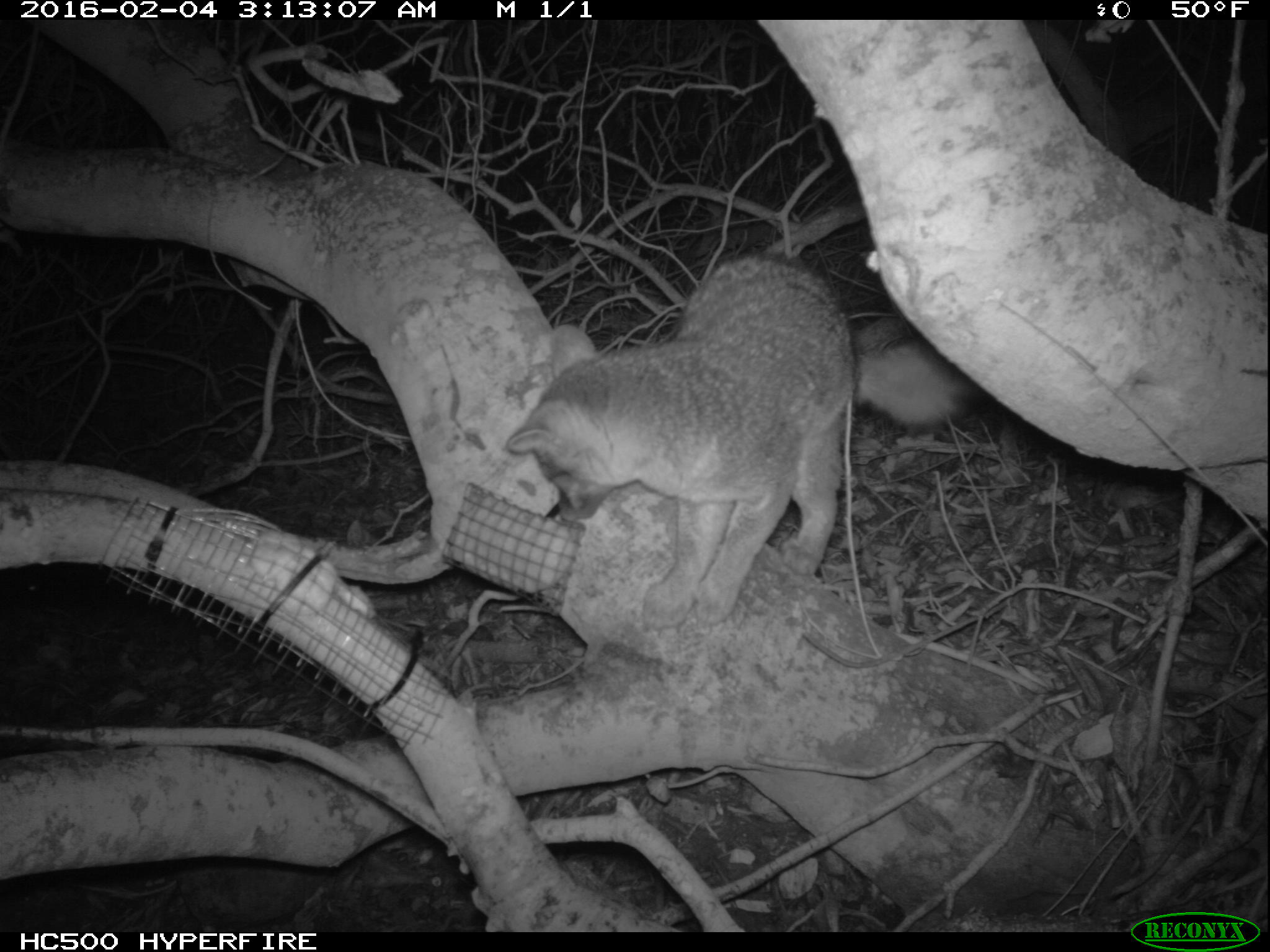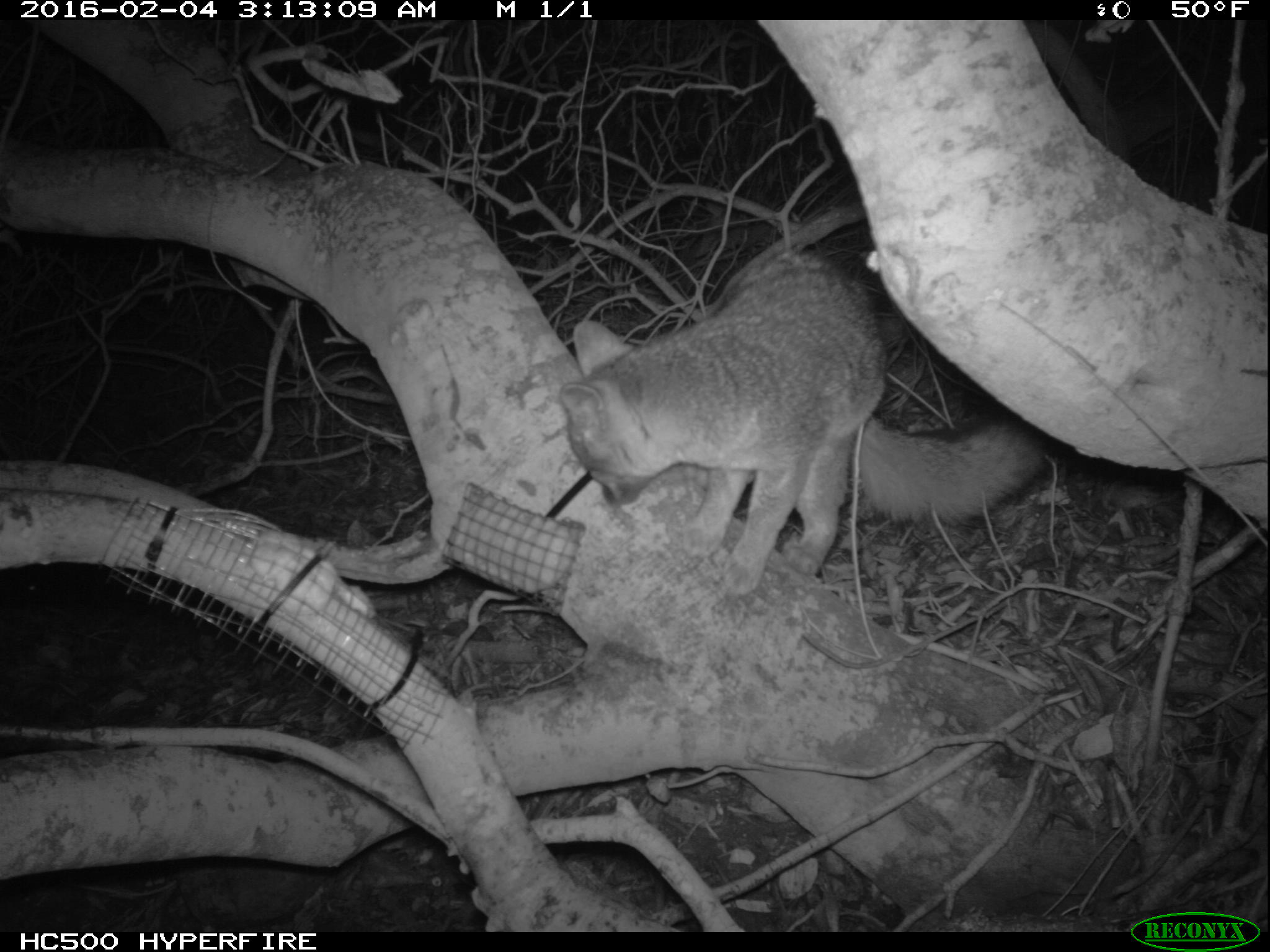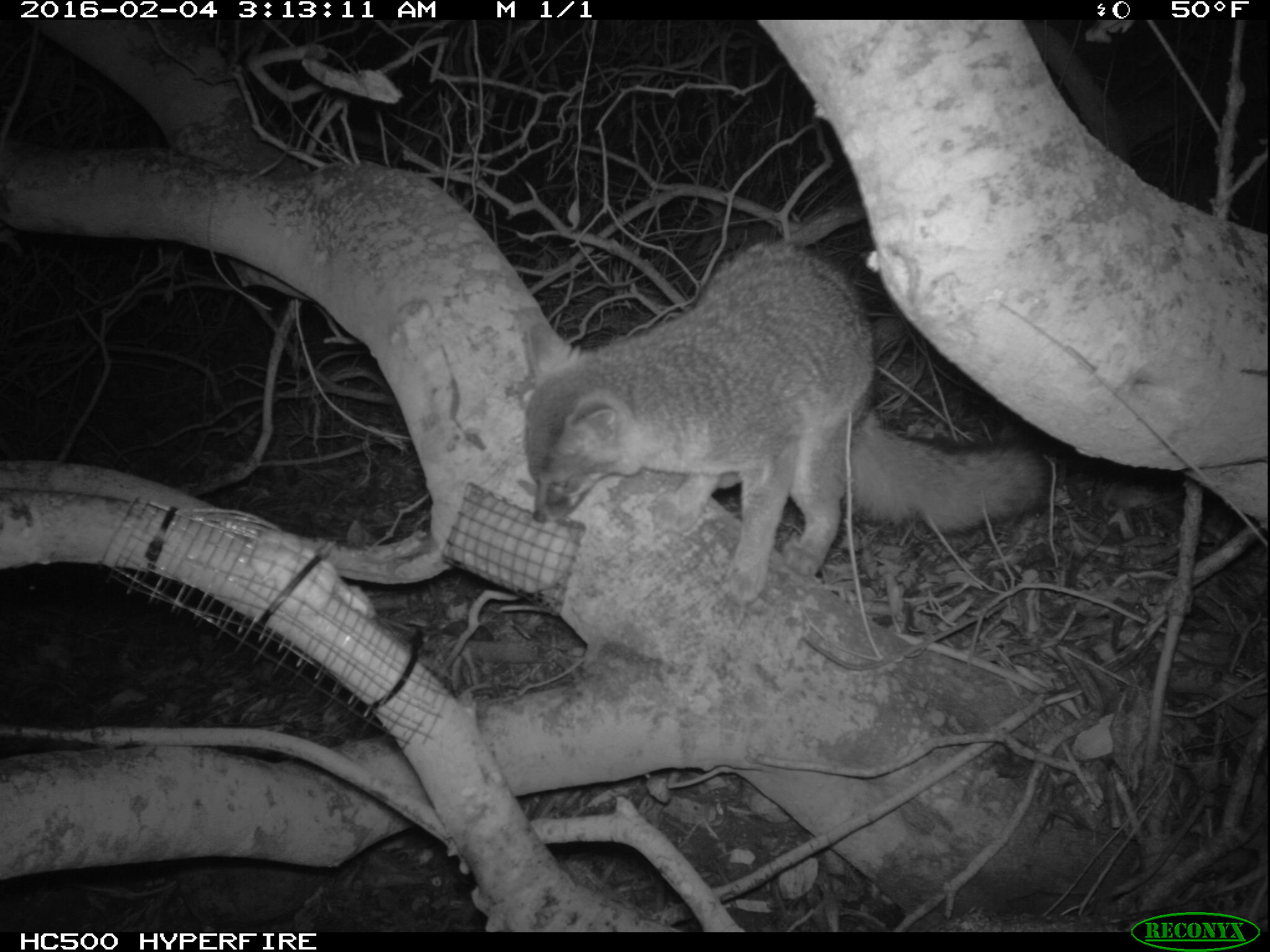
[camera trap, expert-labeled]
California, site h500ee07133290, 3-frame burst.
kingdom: Animalia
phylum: Chordata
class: Mammalia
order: Carnivora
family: Canidae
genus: Urocyon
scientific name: Urocyon littoralis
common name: island fox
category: fox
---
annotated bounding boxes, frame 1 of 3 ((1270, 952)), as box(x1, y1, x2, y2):
fox: box(505, 254, 988, 635)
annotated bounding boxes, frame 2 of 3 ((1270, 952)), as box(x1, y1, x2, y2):
fox: box(559, 240, 1049, 596)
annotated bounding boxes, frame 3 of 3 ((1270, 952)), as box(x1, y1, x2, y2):
fox: box(522, 240, 1057, 606)